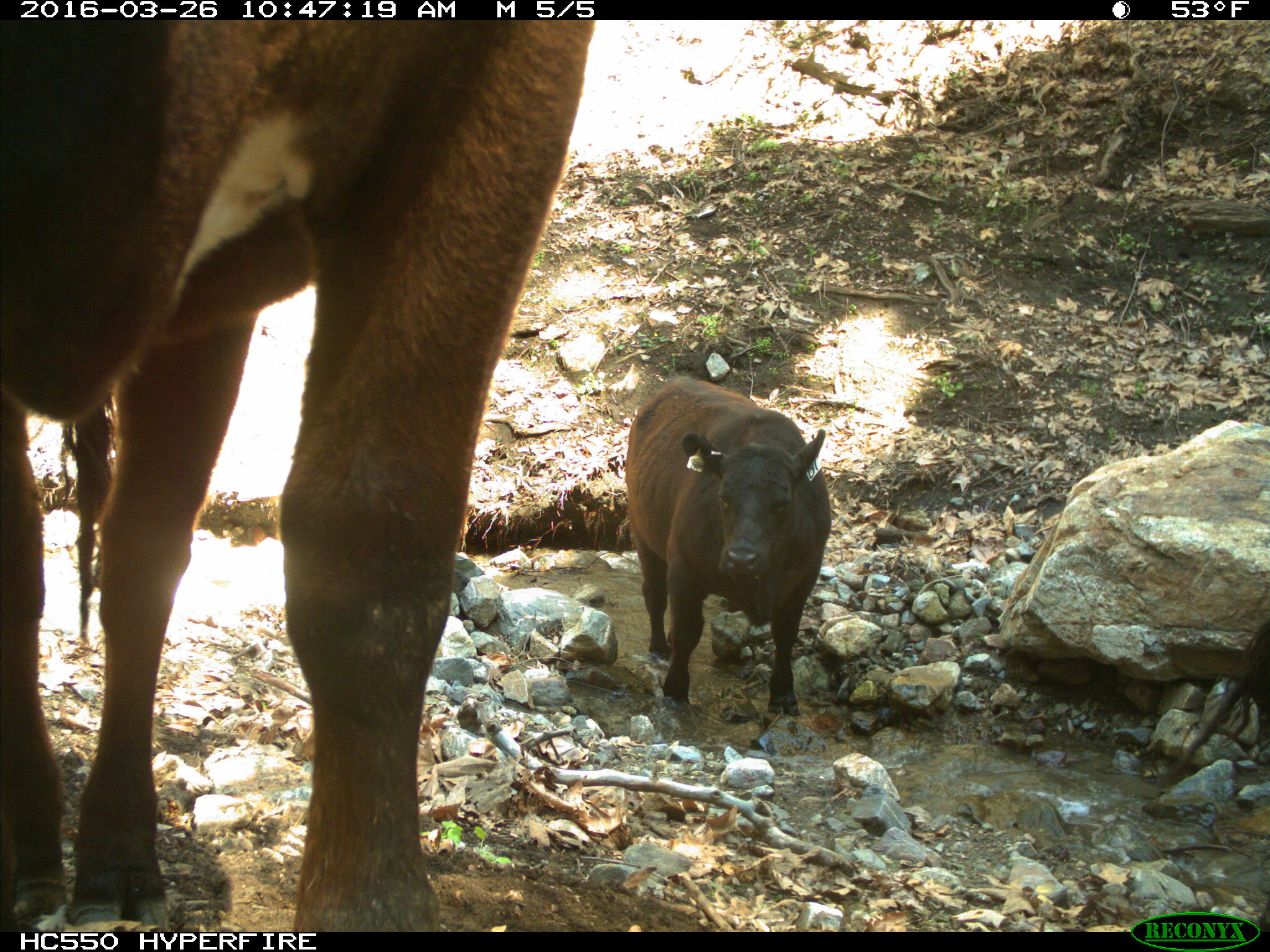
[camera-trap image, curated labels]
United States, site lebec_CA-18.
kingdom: Animalia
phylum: Chordata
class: Mammalia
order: Artiodactyla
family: Bovidae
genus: Bos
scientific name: Bos taurus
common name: domestic cow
Bos taurus (domestic cow).